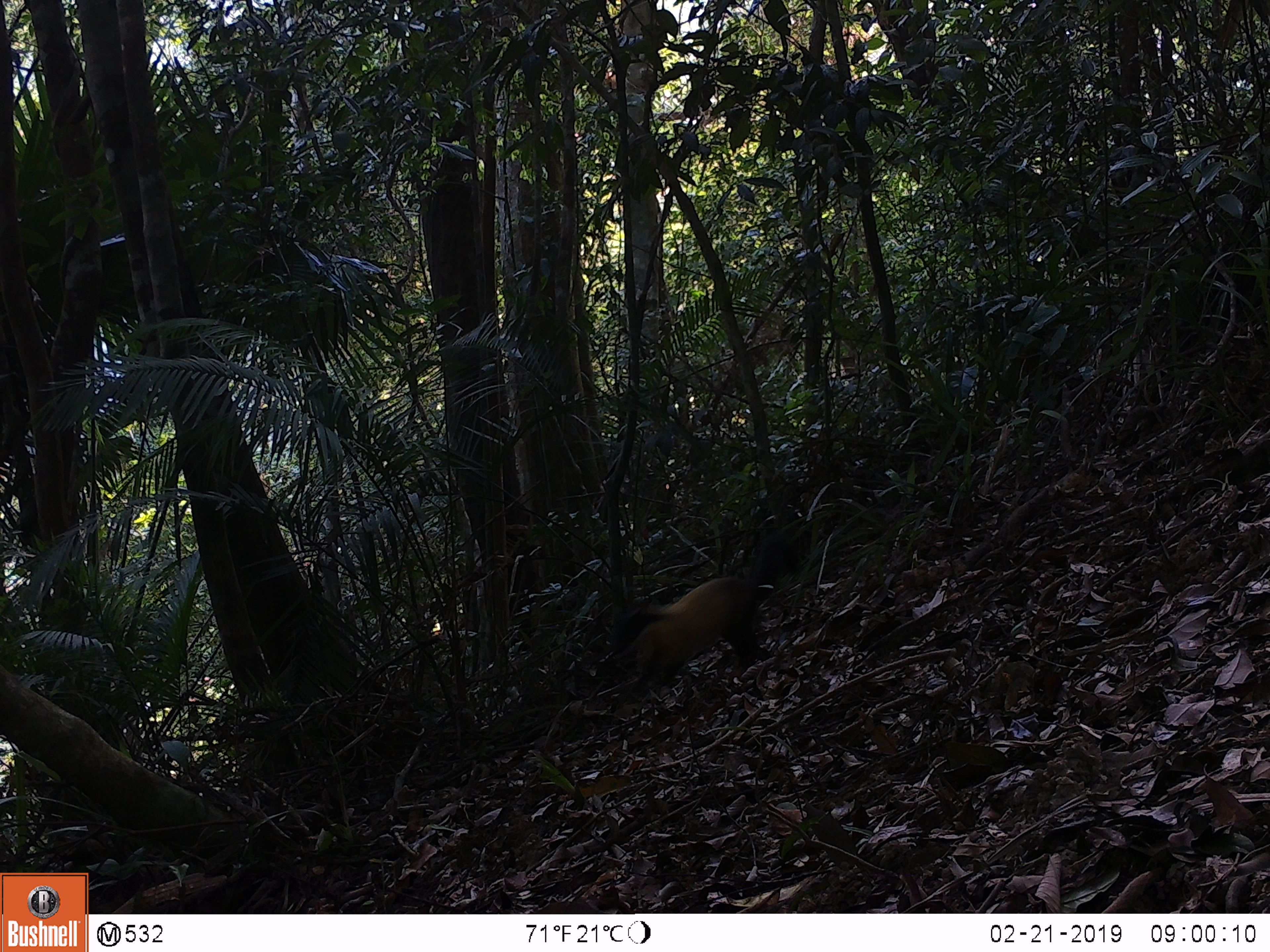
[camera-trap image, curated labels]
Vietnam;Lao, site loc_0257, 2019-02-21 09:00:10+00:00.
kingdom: Animalia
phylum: Chordata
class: Mammalia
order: Carnivora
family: Mustelidae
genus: Martes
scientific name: Martes flavigula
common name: yellow-throated marten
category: yellow throated marten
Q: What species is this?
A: Yellow throated marten (yellow-throated marten) (Martes flavigula).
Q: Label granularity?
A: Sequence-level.